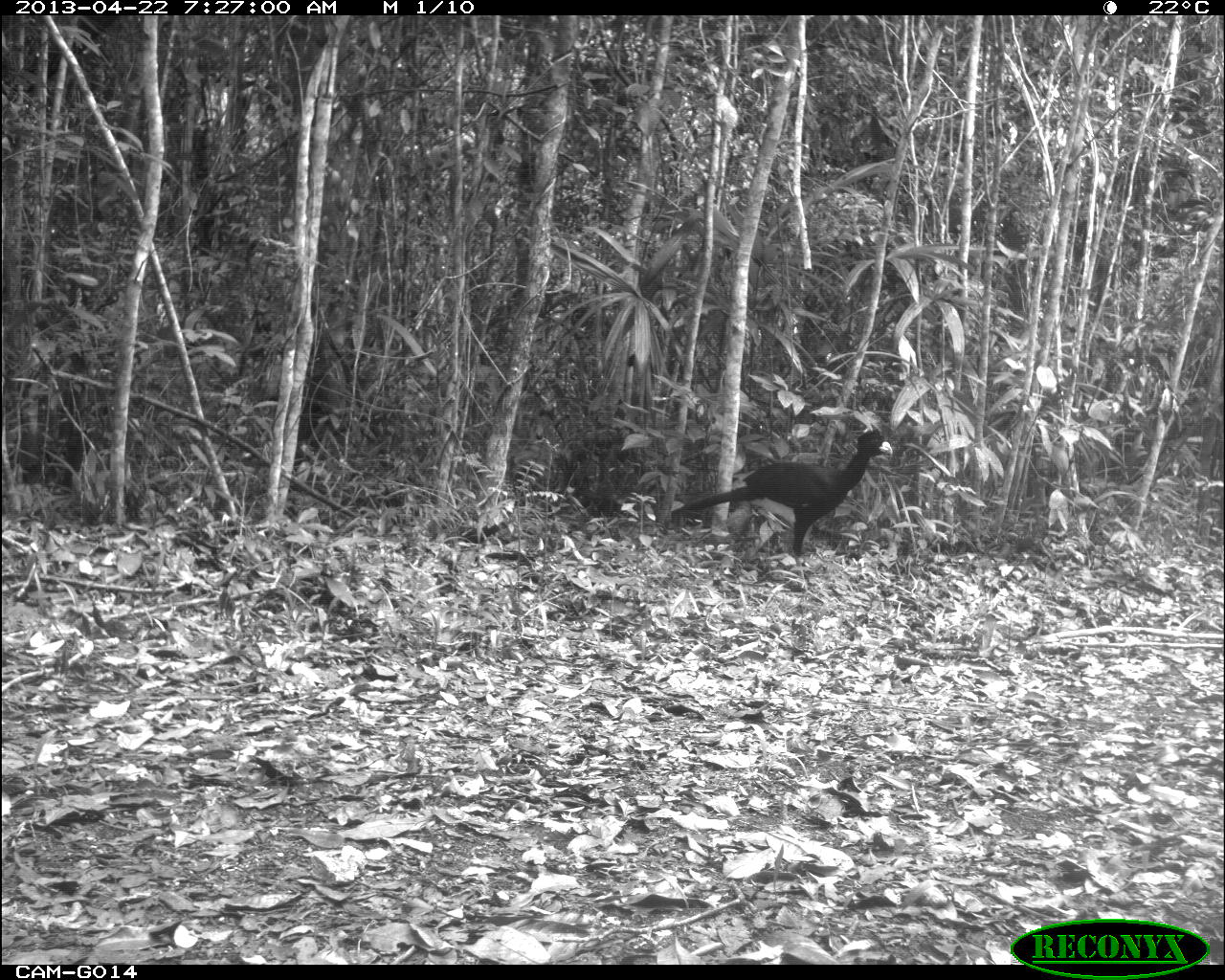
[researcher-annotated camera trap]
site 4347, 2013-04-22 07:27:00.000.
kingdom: Animalia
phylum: Chordata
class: Aves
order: Galliformes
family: Cracidae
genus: Crax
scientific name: Crax rubra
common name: great curassow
Crax rubra (great curassow), count 1, sex male.